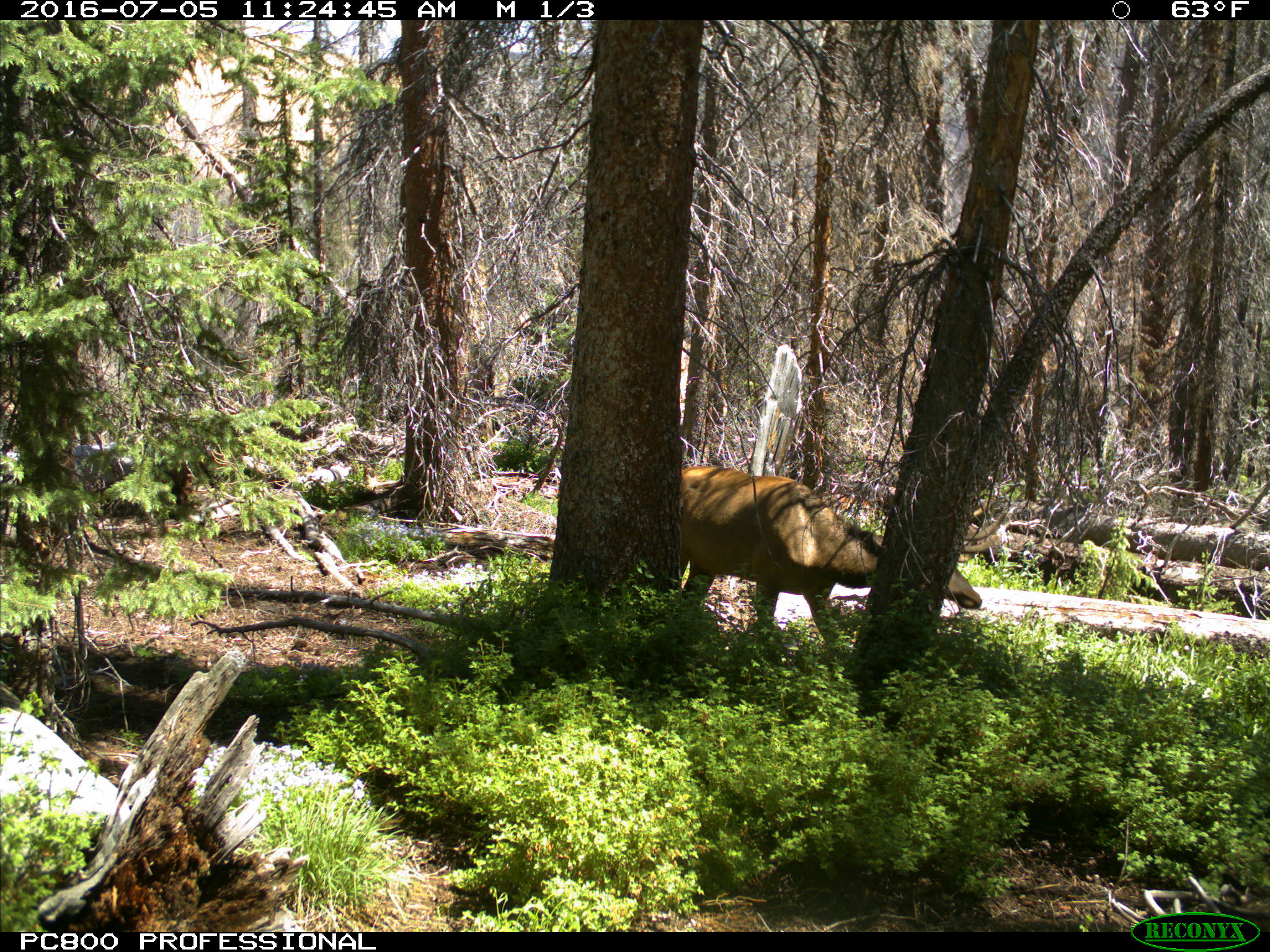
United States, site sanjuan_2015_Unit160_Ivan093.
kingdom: Animalia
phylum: Chordata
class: Mammalia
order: Artiodactyla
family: Cervidae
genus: Cervus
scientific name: Cervus elaphus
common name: red deer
Cervus elaphus (red deer).